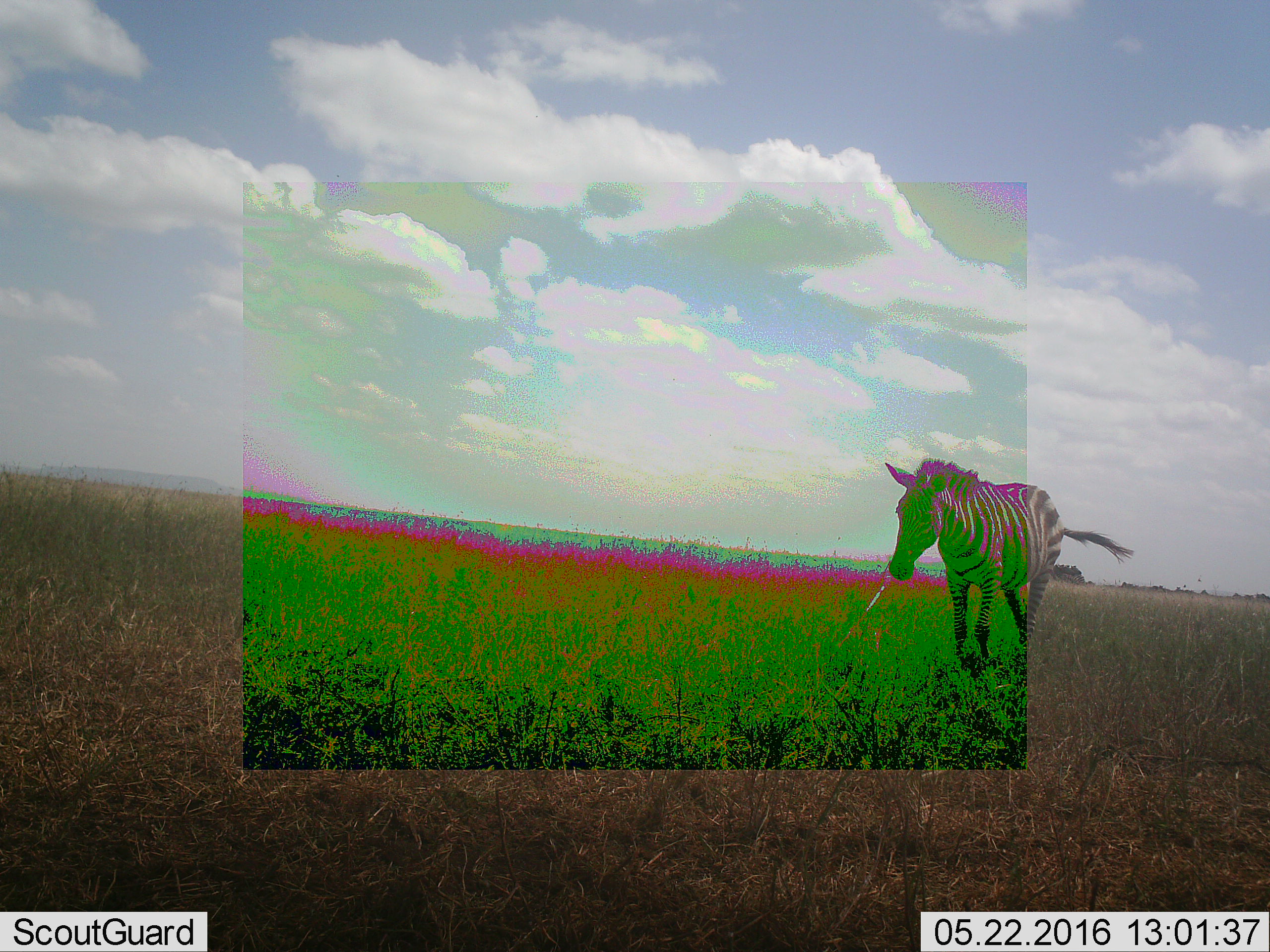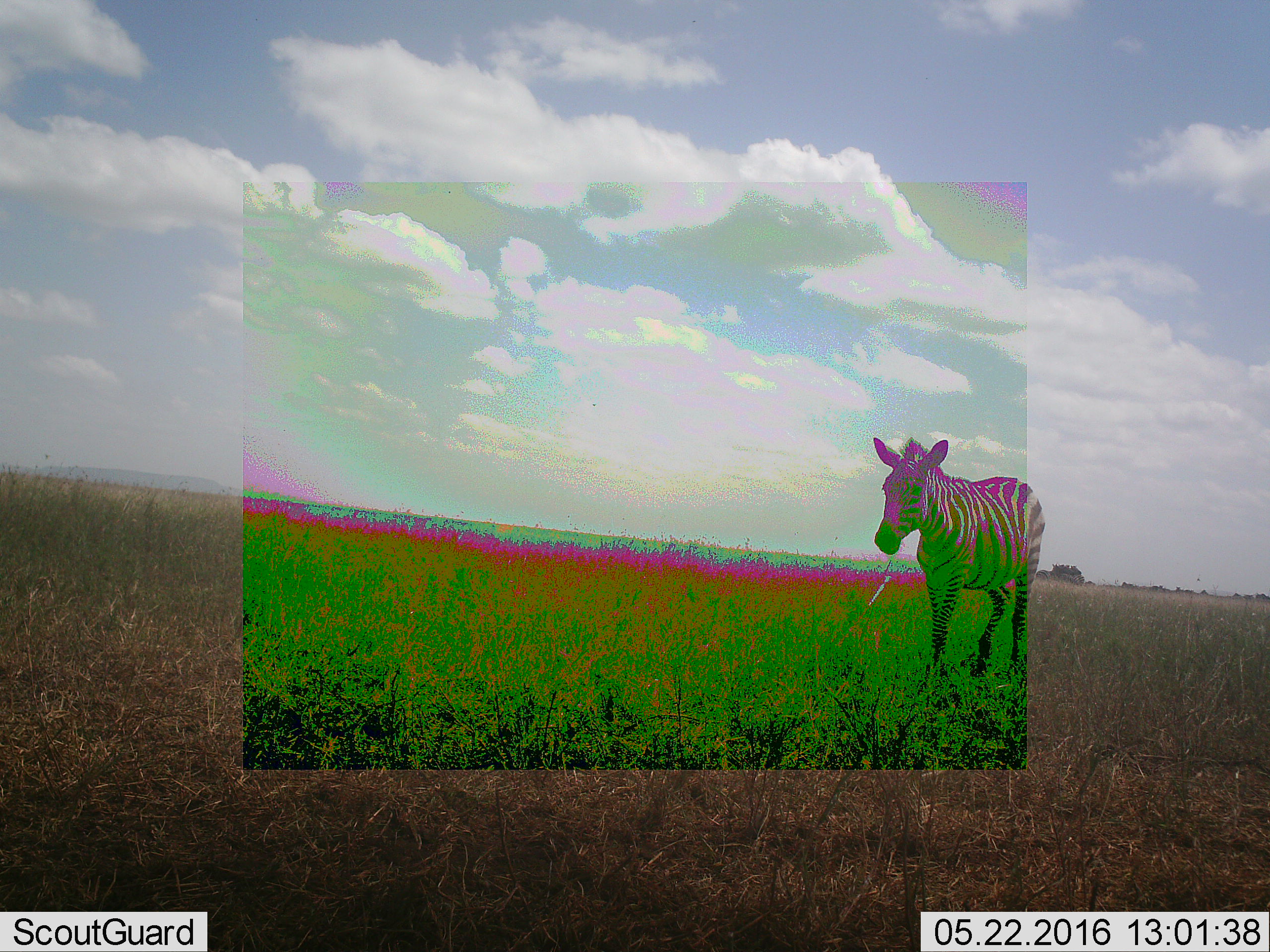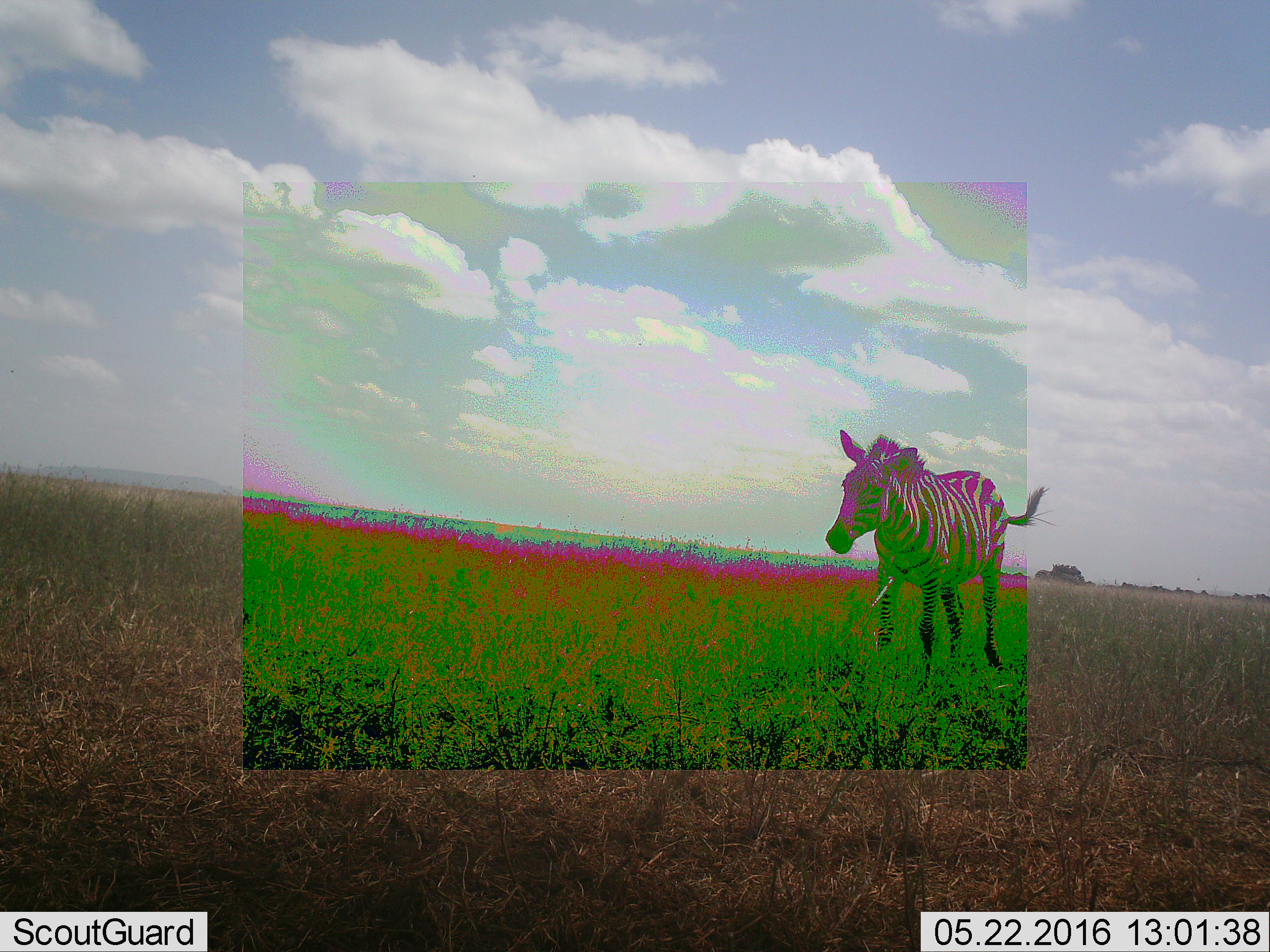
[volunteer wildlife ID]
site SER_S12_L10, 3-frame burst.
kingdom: Animalia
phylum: Chordata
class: Mammalia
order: Perissodactyla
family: Equidae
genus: Equus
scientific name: Equus quagga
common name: plains zebra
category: zebraplains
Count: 1.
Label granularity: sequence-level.